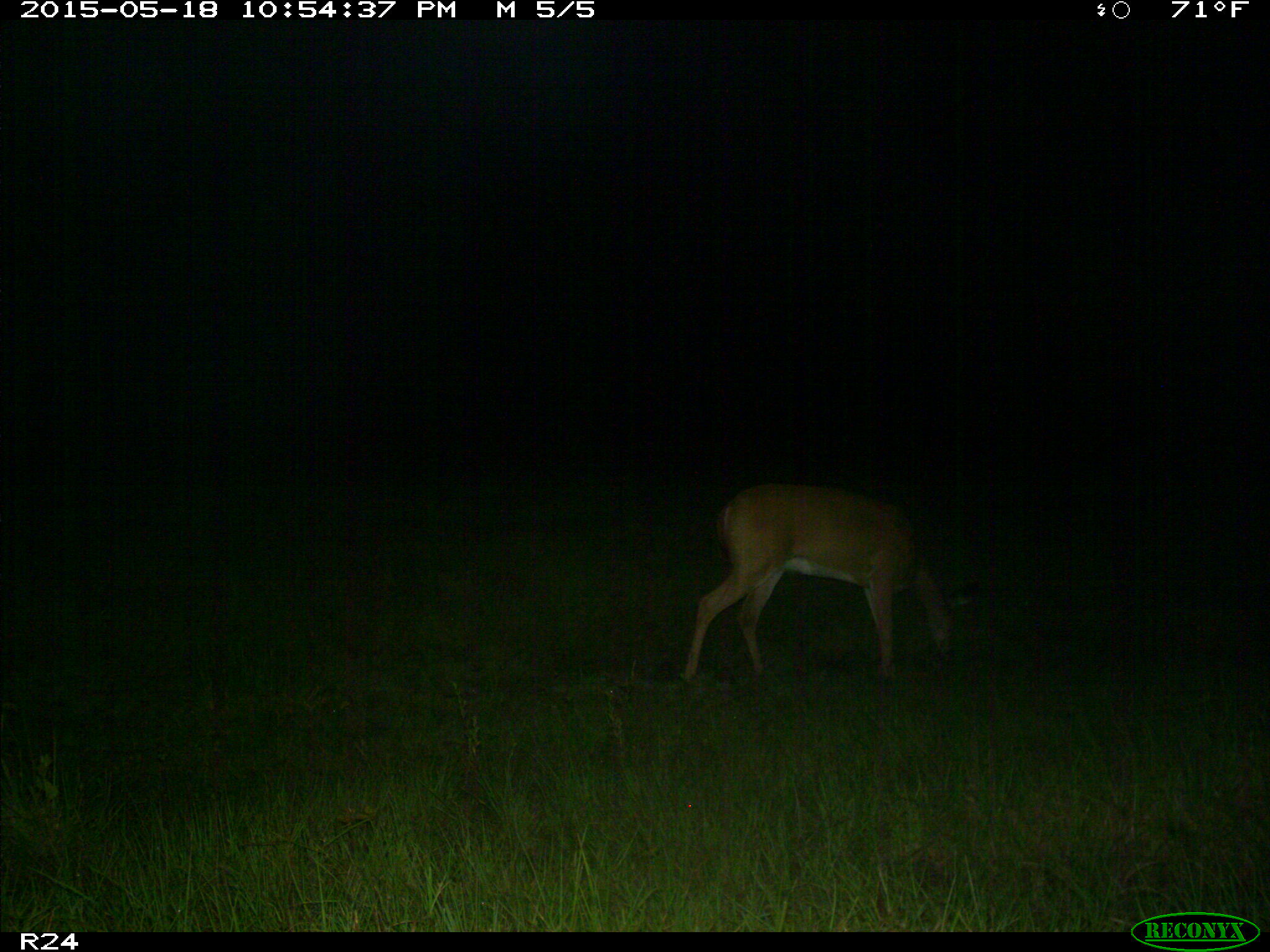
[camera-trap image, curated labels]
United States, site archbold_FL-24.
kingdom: Animalia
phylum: Chordata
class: Mammalia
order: Artiodactyla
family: Bovidae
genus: Bos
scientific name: Bos taurus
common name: domestic cow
Bos taurus (domestic cow).